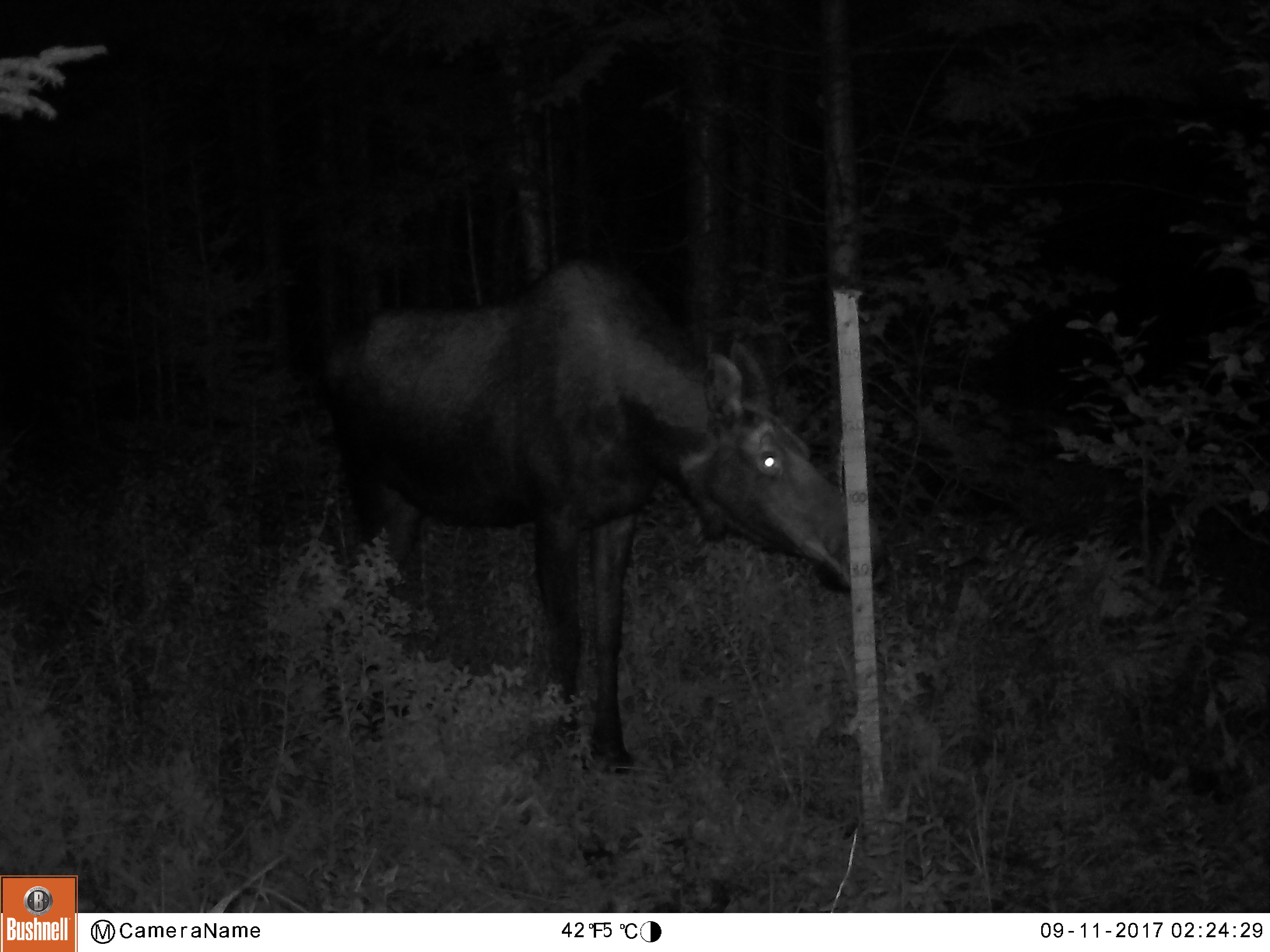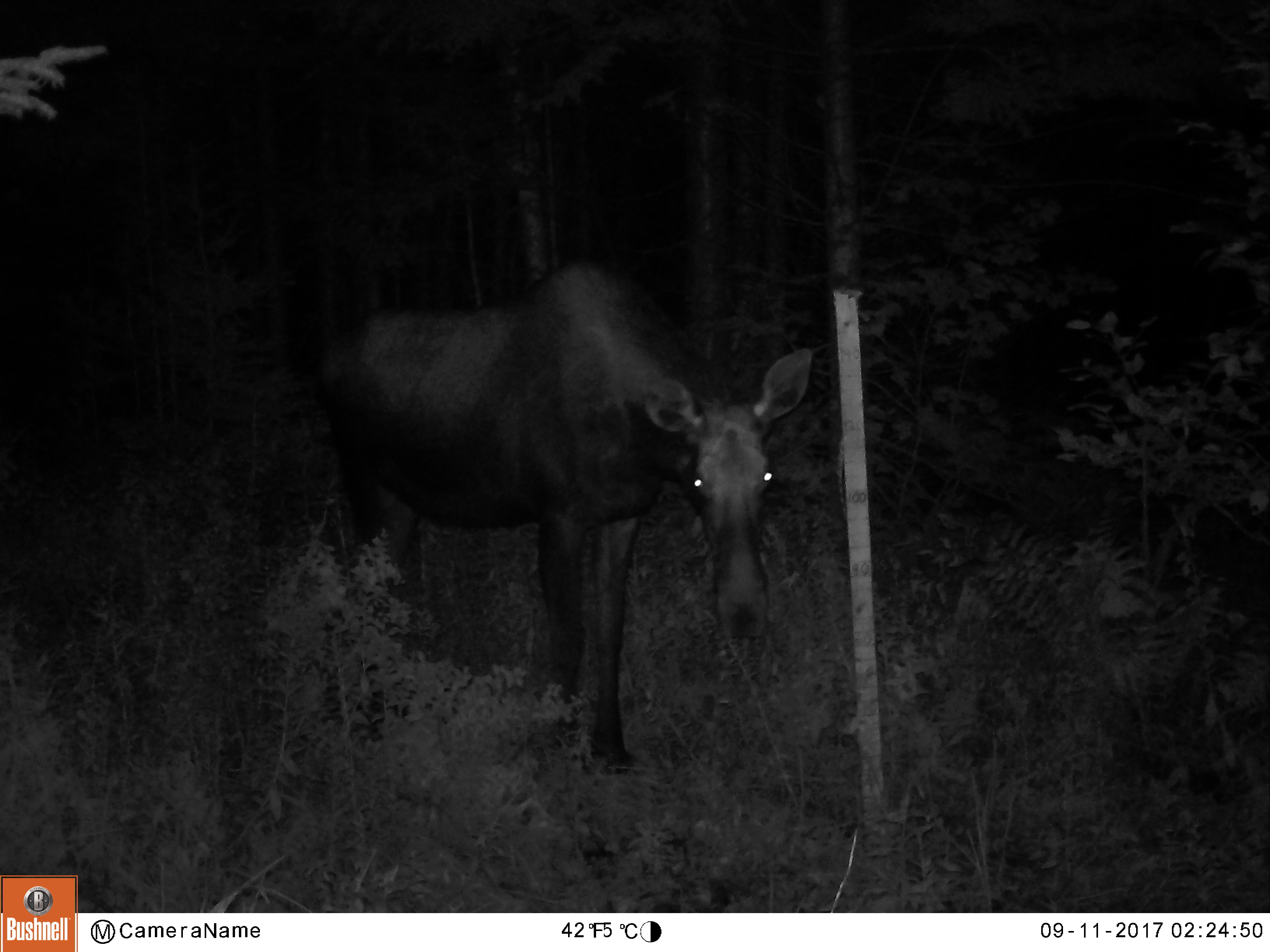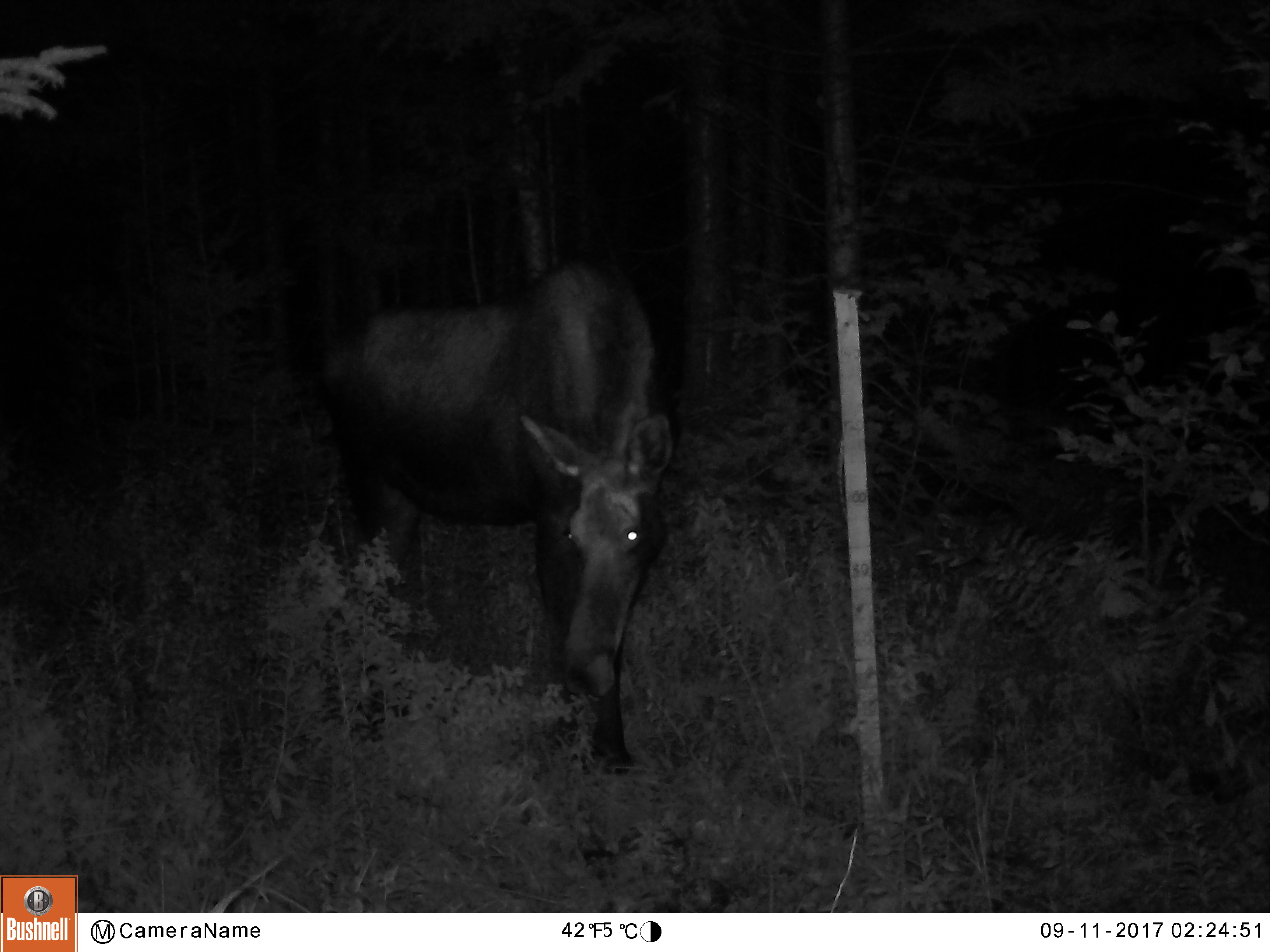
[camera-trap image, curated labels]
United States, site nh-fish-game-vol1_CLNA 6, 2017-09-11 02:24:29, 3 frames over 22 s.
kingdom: Animalia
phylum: Chordata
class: Mammalia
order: Artiodactyla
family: Cervidae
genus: Alces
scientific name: Alces alces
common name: moose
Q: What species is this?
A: Moose (Alces alces).